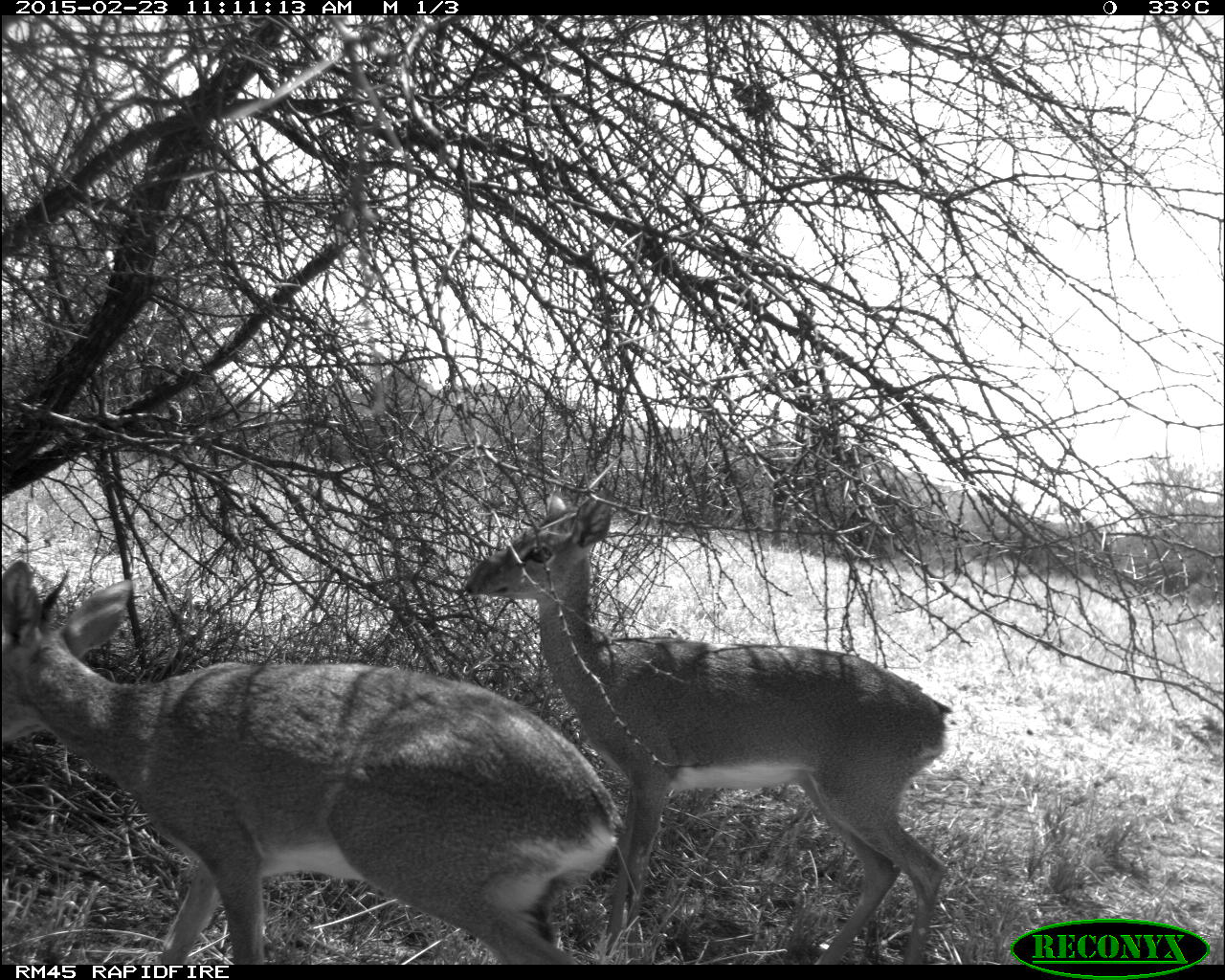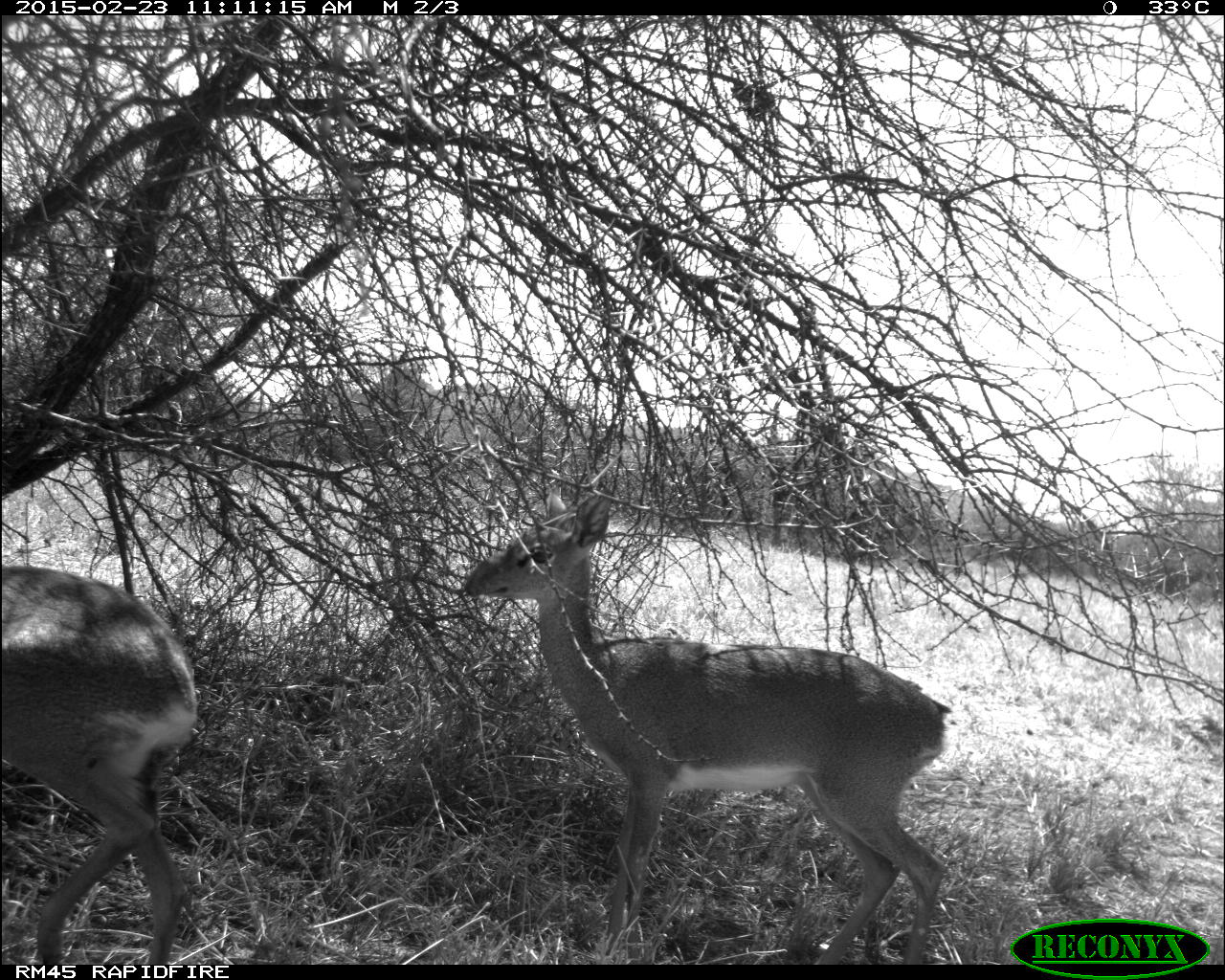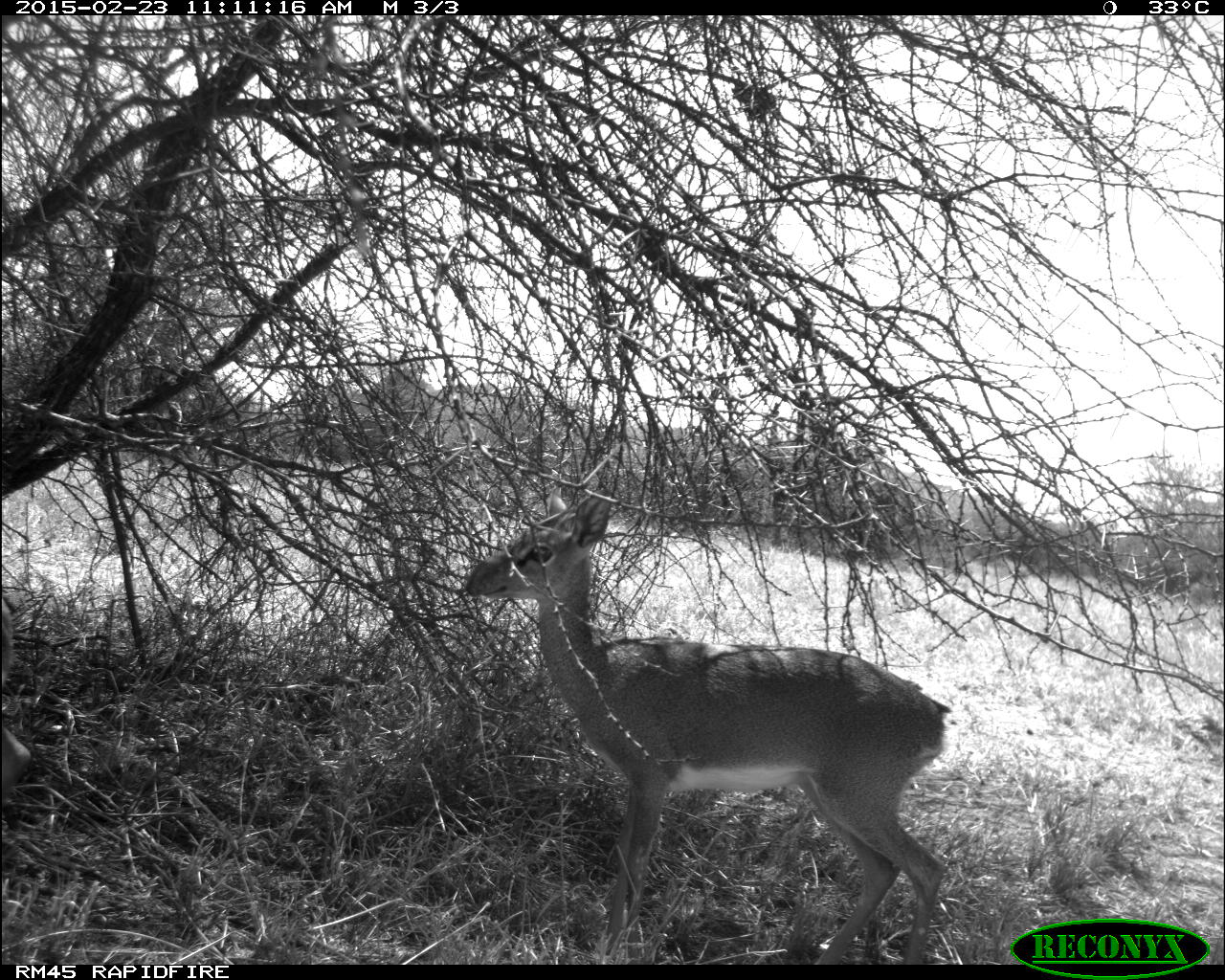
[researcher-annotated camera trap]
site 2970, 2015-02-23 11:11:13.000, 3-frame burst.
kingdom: Animalia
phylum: Chordata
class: Mammalia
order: Artiodactyla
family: Bovidae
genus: Madoqua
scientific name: Madoqua guentheri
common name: günther's dik-dik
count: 2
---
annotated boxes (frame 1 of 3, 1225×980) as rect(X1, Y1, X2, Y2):
madoqua guentheri: rect(0, 559, 623, 965); rect(461, 491, 952, 965)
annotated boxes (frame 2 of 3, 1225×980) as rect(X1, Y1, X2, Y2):
madoqua guentheri: rect(463, 490, 954, 965); rect(2, 564, 203, 964)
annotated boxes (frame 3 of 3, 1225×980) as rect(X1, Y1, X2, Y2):
madoqua guentheri: rect(463, 488, 947, 966)